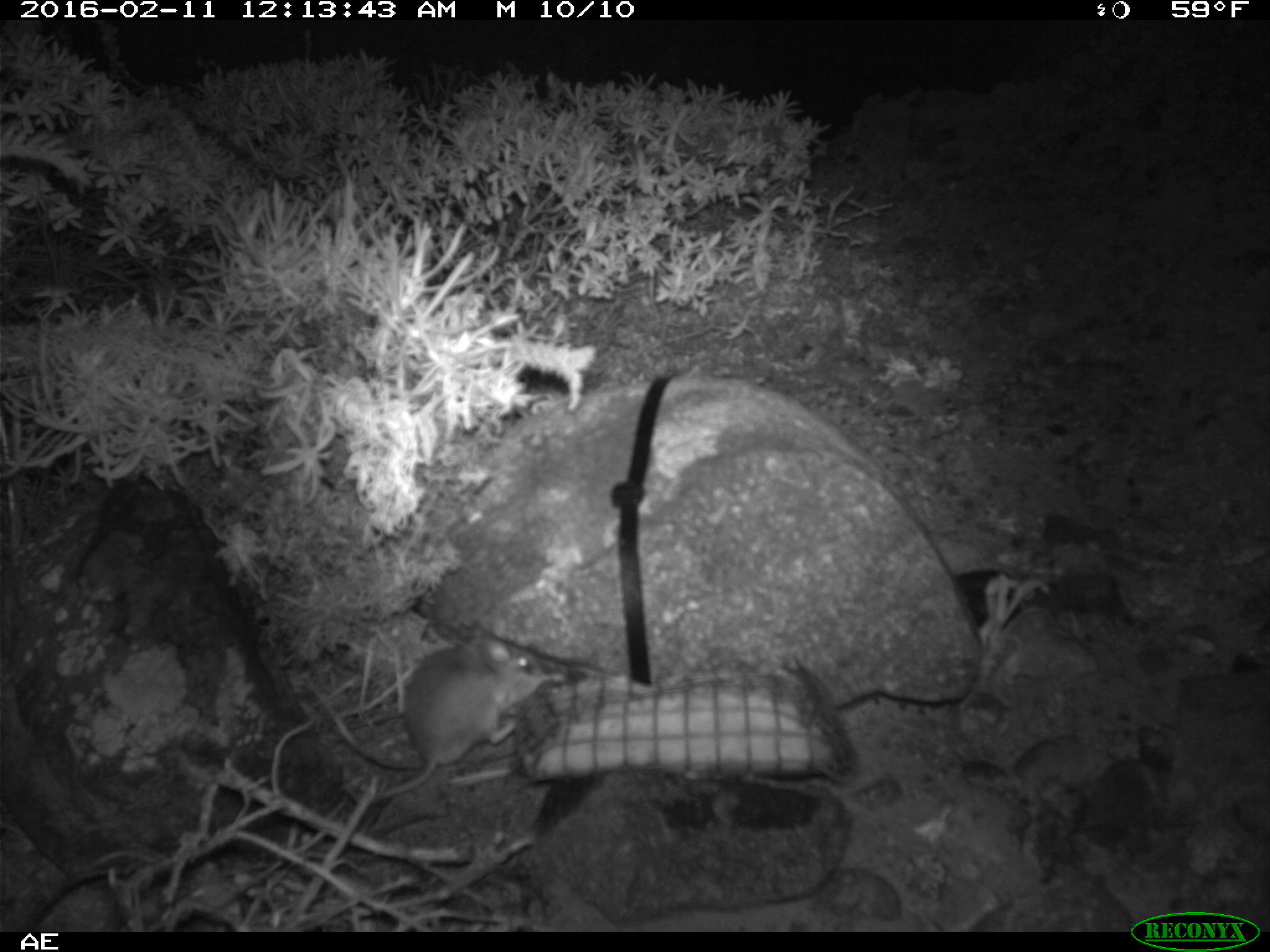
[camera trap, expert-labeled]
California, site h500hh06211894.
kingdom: Animalia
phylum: Chordata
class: Mammalia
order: Rodentia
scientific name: Rodentia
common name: rodent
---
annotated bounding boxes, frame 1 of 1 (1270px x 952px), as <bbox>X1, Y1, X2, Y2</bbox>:
rodent: <bbox>370, 635, 572, 801</bbox>